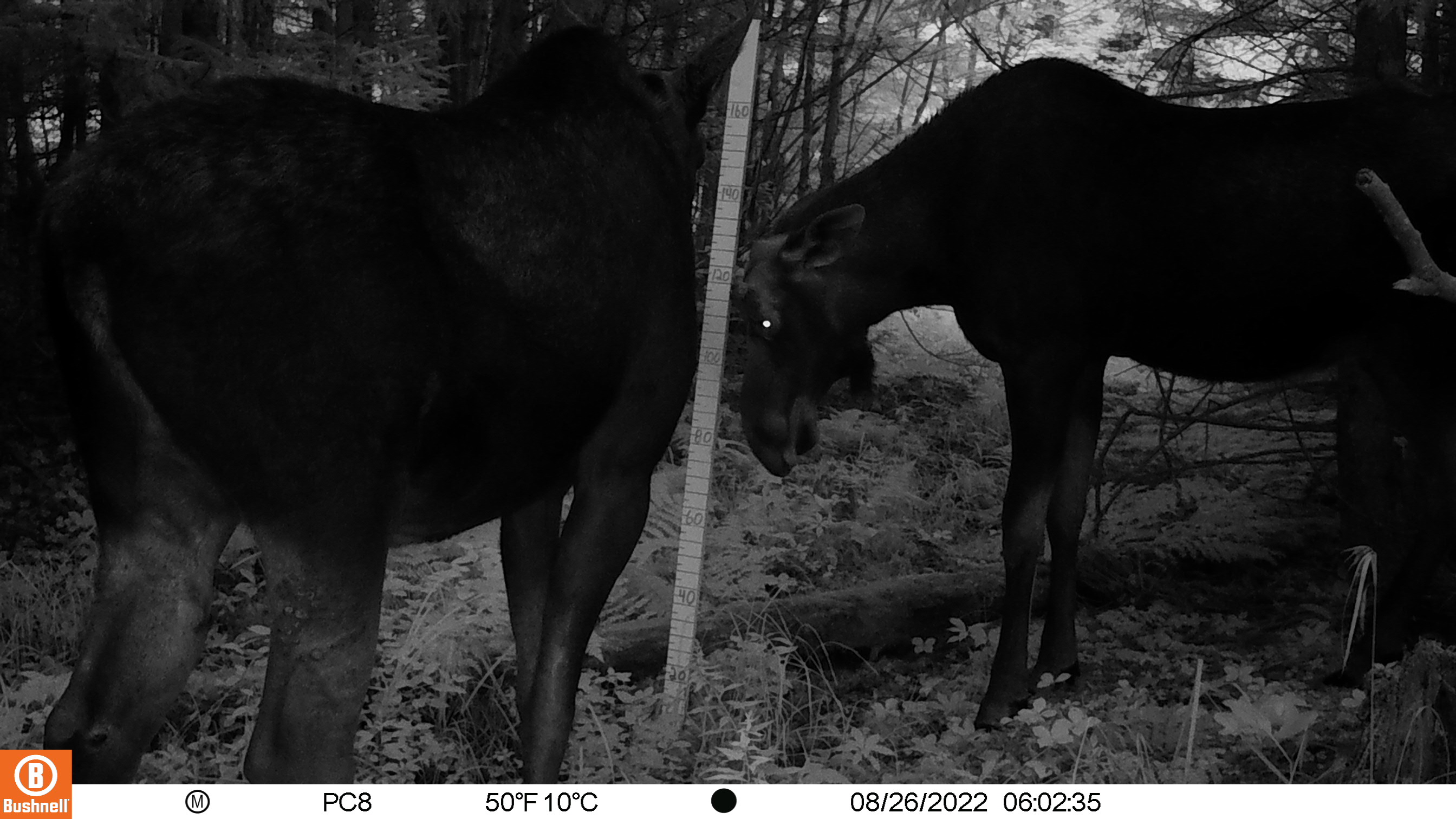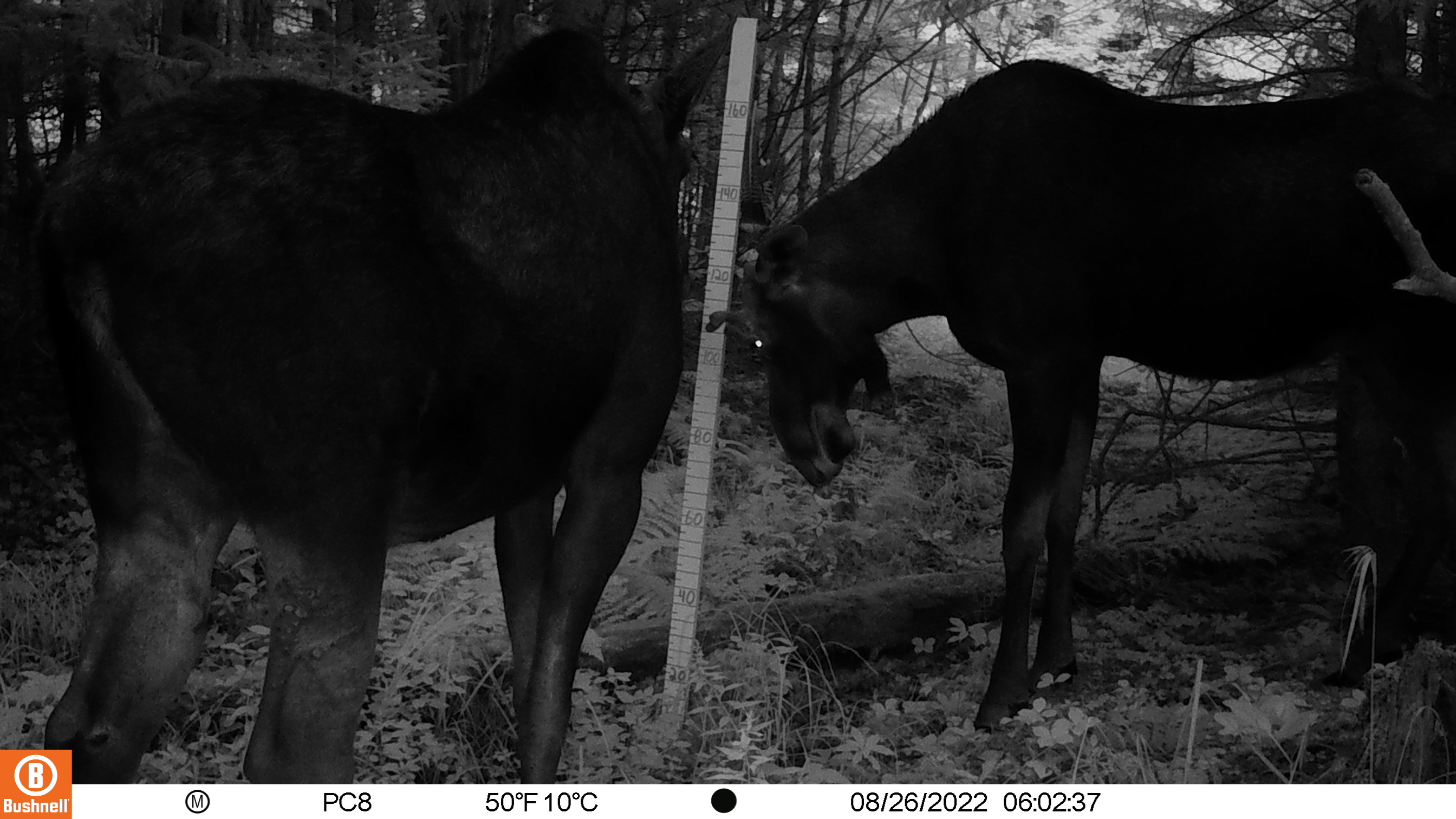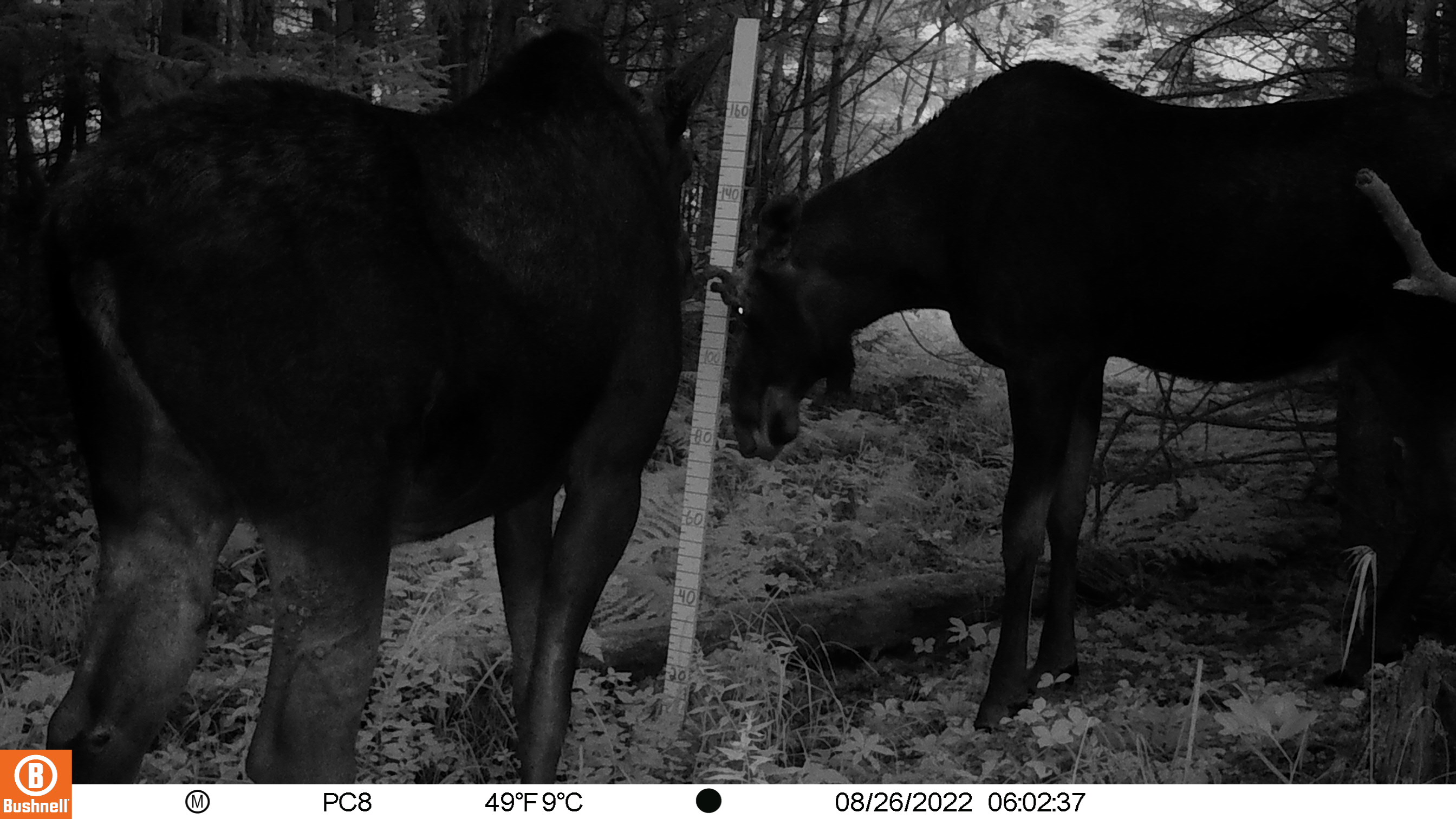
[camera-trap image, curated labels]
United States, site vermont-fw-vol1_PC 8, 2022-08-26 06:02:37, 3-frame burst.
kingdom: Animalia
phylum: Chordata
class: Mammalia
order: Artiodactyla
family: Cervidae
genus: Alces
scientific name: Alces alces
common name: moose